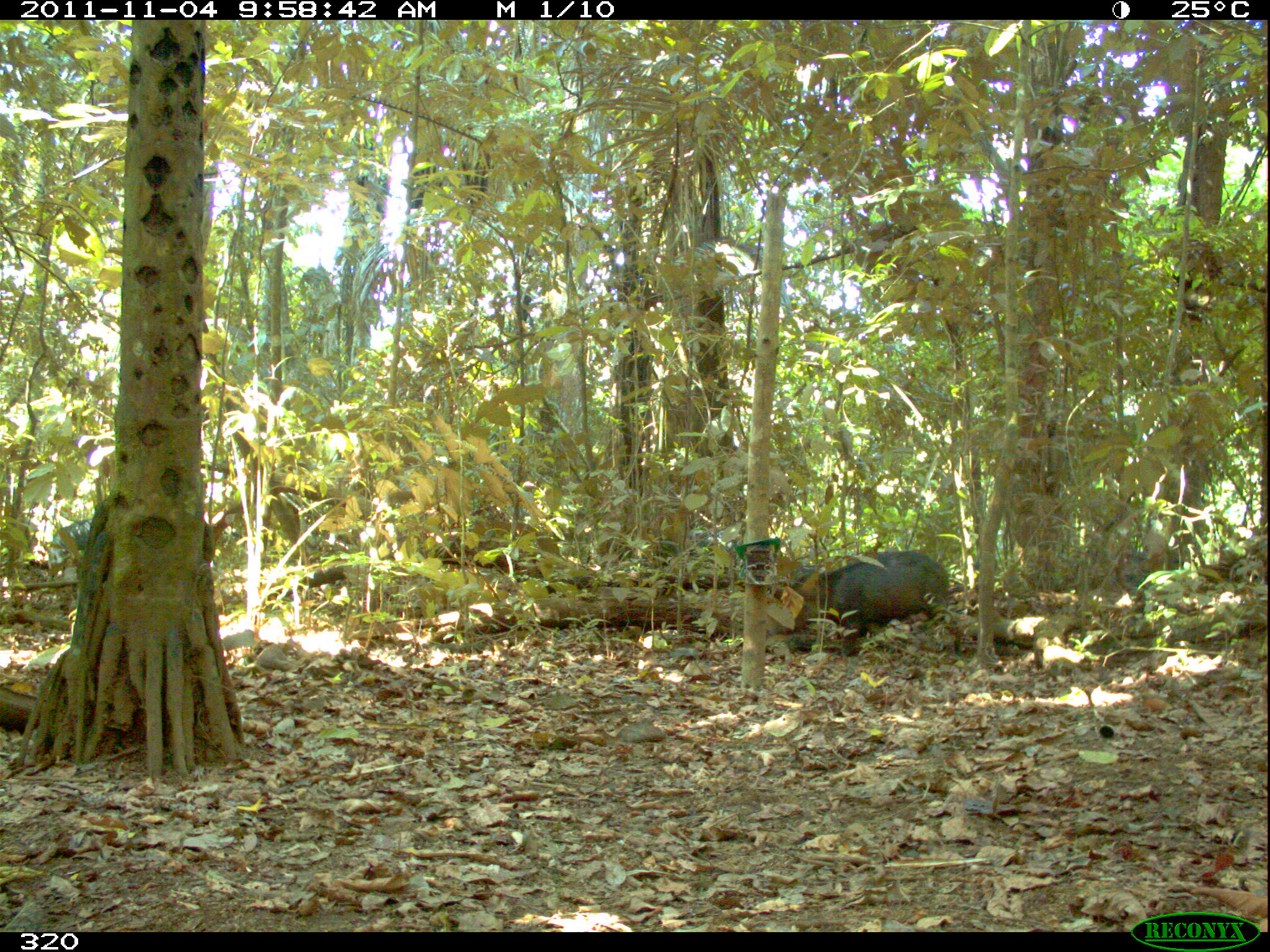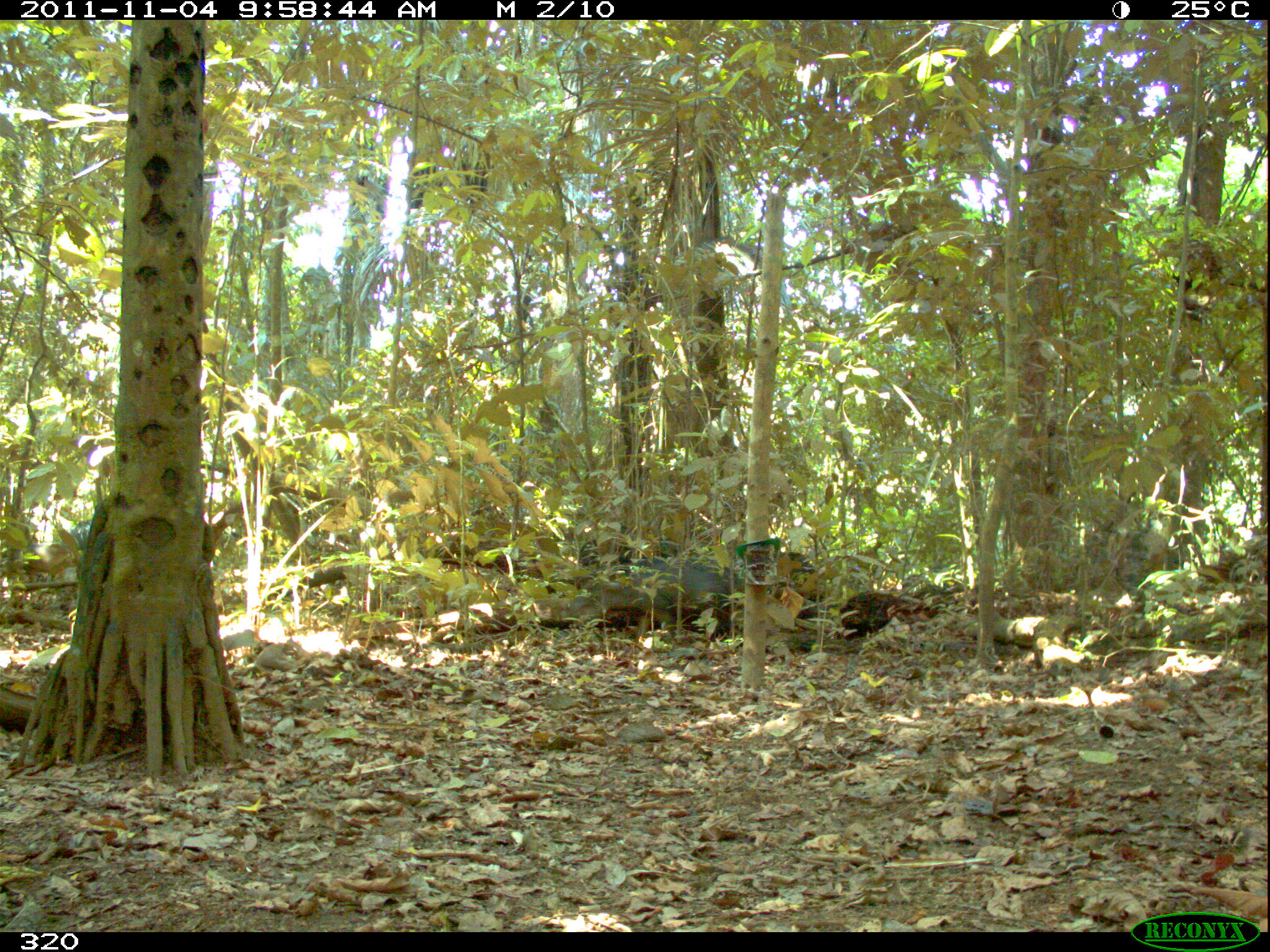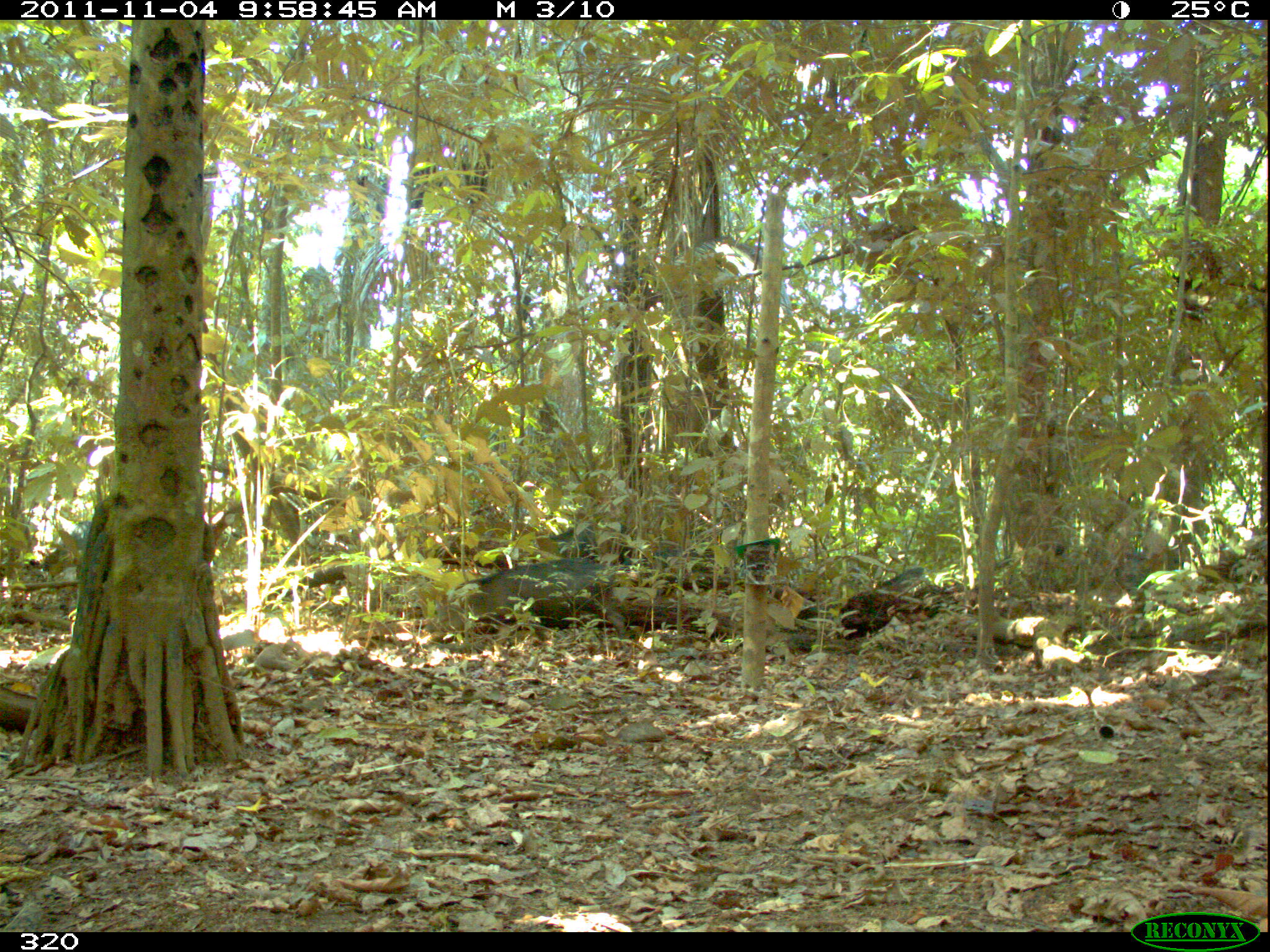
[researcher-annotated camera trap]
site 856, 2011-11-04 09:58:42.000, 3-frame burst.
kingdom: Animalia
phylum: Chordata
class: Mammalia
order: Artiodactyla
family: Tayassuidae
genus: Tayassu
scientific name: Tayassu pecari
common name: white-lipped peccary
Tayassu pecari (white-lipped peccary).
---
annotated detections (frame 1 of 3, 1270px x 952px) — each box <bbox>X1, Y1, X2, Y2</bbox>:
tayassu pecari: <bbox>788, 549, 949, 656</bbox>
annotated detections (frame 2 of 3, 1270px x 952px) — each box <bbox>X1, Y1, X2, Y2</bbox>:
tayassu pecari: <bbox>787, 551, 815, 577</bbox>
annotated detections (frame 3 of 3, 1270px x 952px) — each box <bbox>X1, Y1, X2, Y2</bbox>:
tayassu pecari: <bbox>434, 557, 640, 661</bbox>; <bbox>621, 548, 715, 580</bbox>; <bbox>549, 521, 616, 557</bbox>